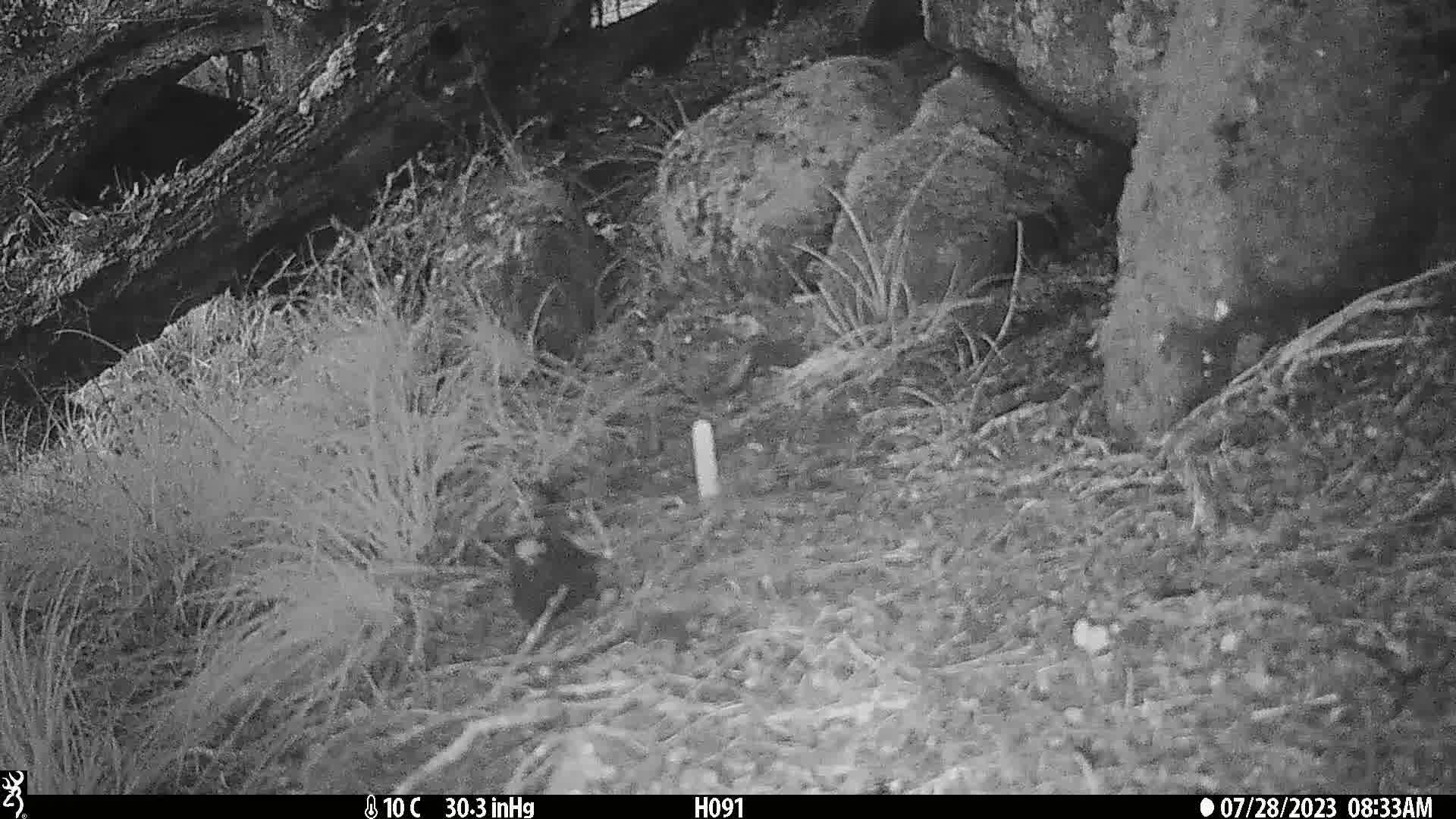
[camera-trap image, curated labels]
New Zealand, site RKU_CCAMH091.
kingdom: Animalia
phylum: Chordata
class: Aves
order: Passeriformes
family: Turdidae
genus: Turdus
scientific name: Turdus merula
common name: eurasian blackbird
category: blackbird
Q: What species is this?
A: Blackbird (eurasian blackbird) (Turdus merula).